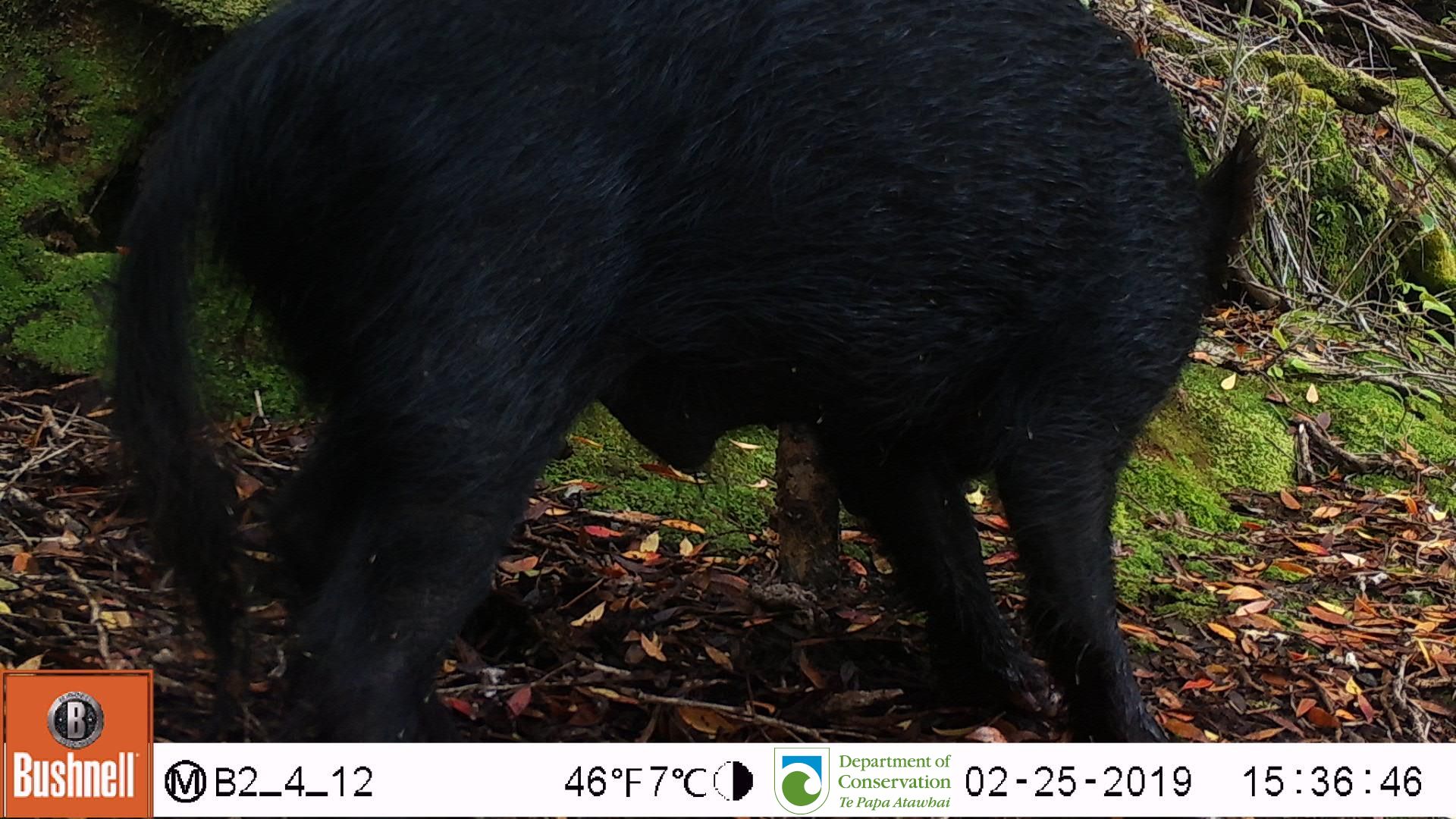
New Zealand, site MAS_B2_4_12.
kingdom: Animalia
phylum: Chordata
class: Mammalia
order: Artiodactyla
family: Suidae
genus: Sus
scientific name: Sus scrofa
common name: pig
Pig (Sus scrofa).